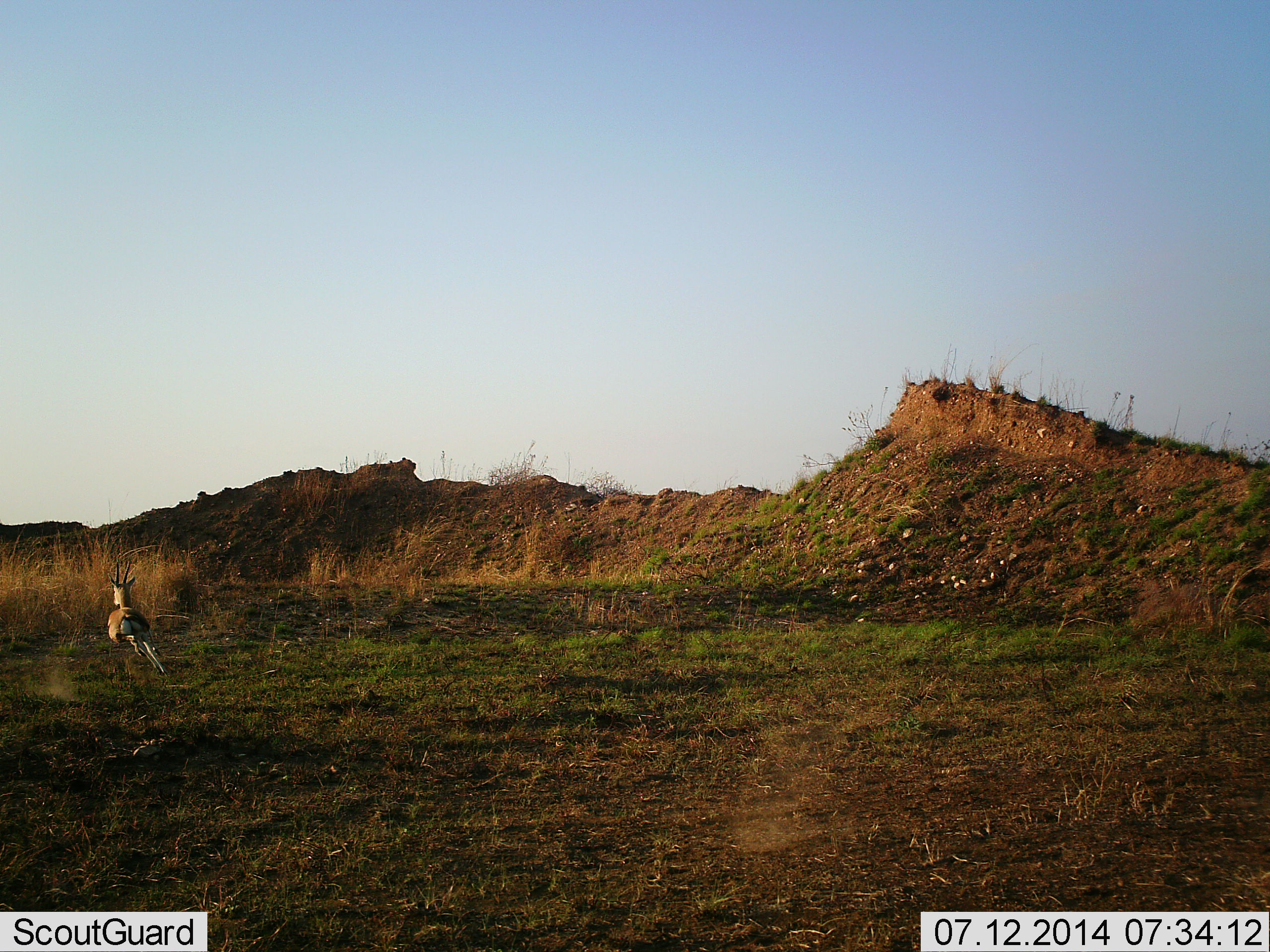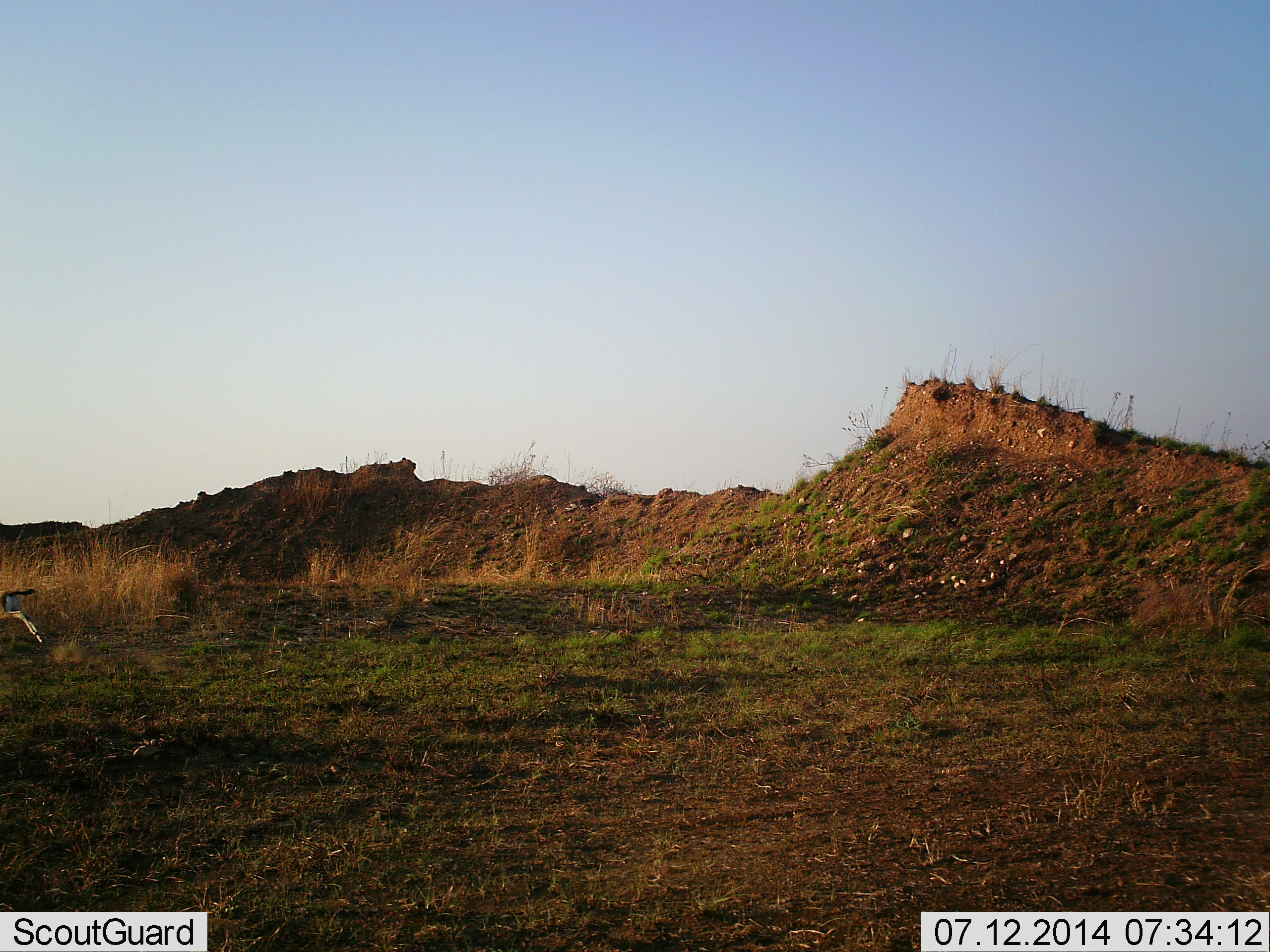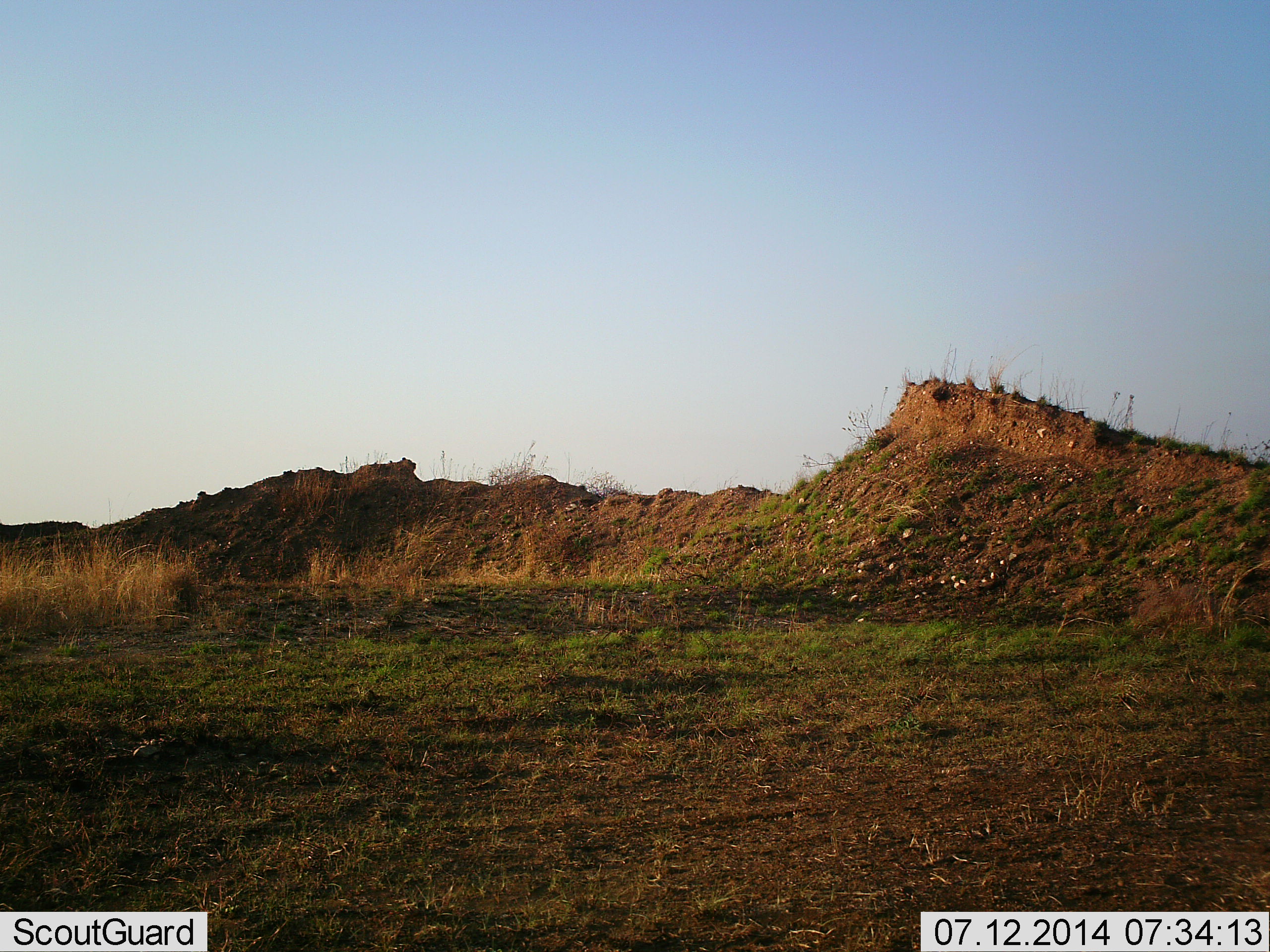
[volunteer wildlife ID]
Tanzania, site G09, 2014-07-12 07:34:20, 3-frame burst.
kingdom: Animalia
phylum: Chordata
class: Mammalia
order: Artiodactyla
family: Bovidae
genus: Eudorcas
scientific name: Eudorcas thomsonii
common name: thomson's gazelle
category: gazellethomsons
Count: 1.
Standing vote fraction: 0%.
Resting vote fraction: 0%.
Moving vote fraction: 100%.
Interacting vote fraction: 0%.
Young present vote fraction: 0%.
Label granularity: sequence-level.